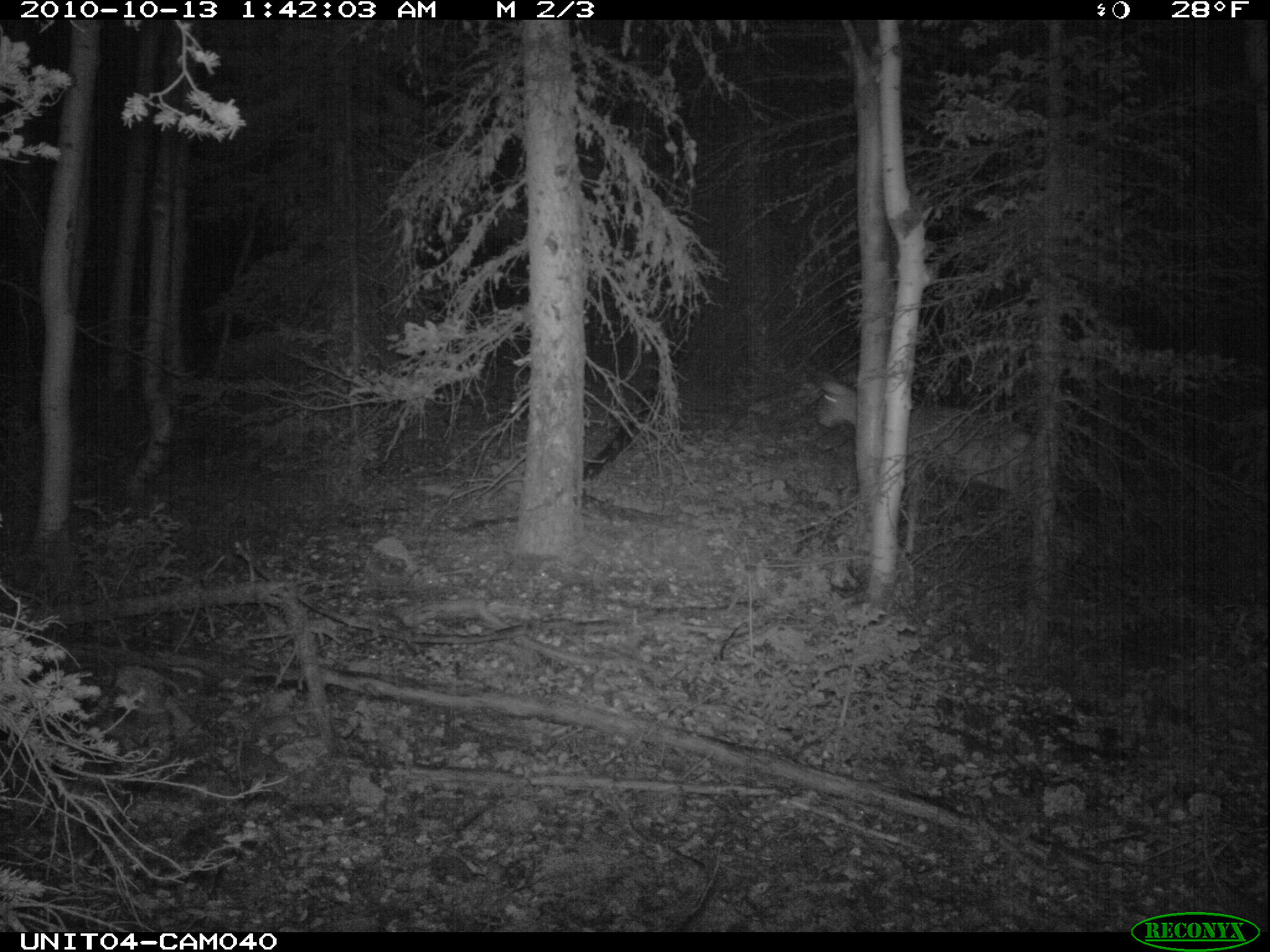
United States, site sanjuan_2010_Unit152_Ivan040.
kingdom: Animalia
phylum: Chordata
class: Mammalia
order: Artiodactyla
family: Cervidae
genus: Odocoileus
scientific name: Odocoileus hemionus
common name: mule deer